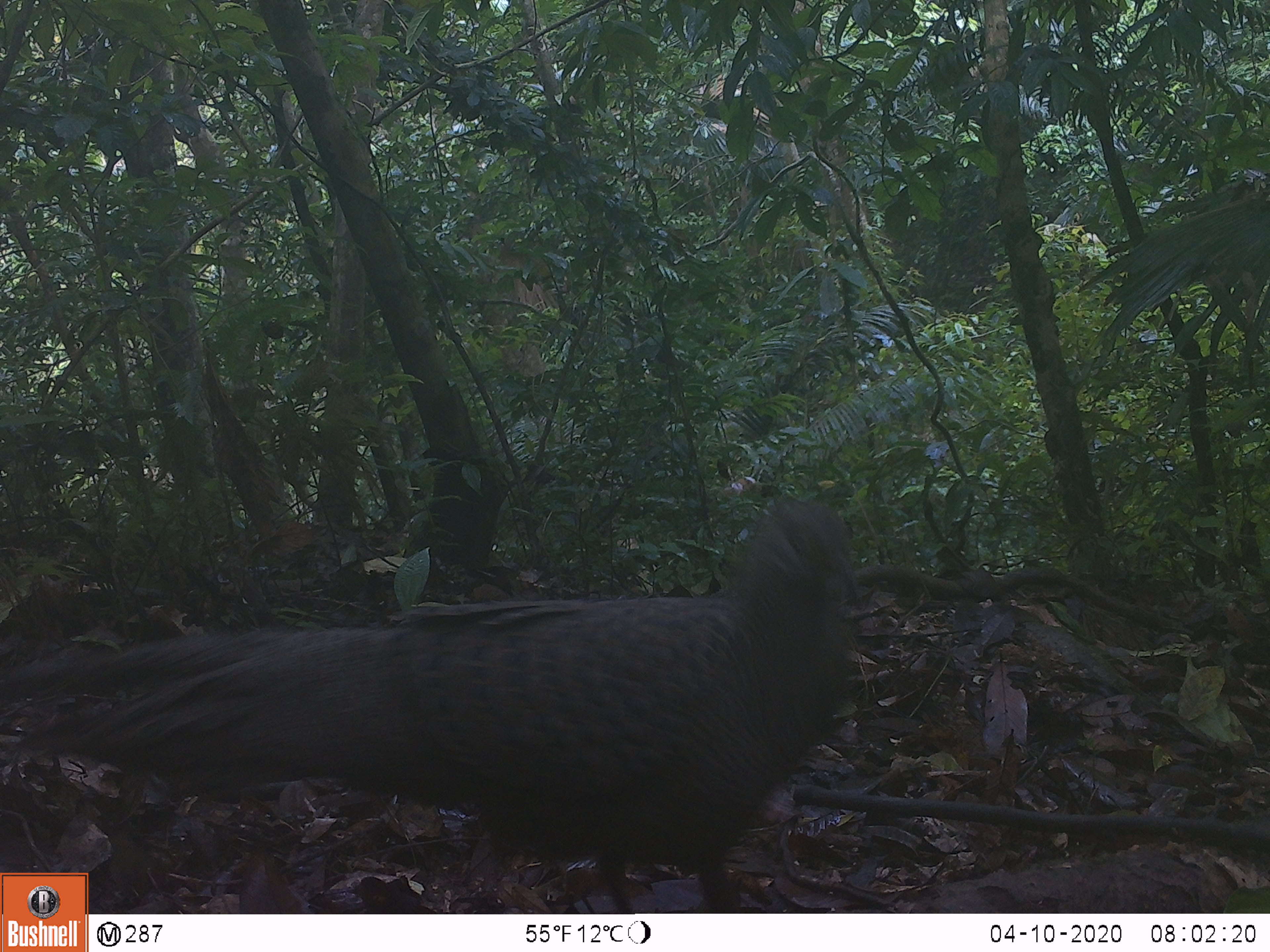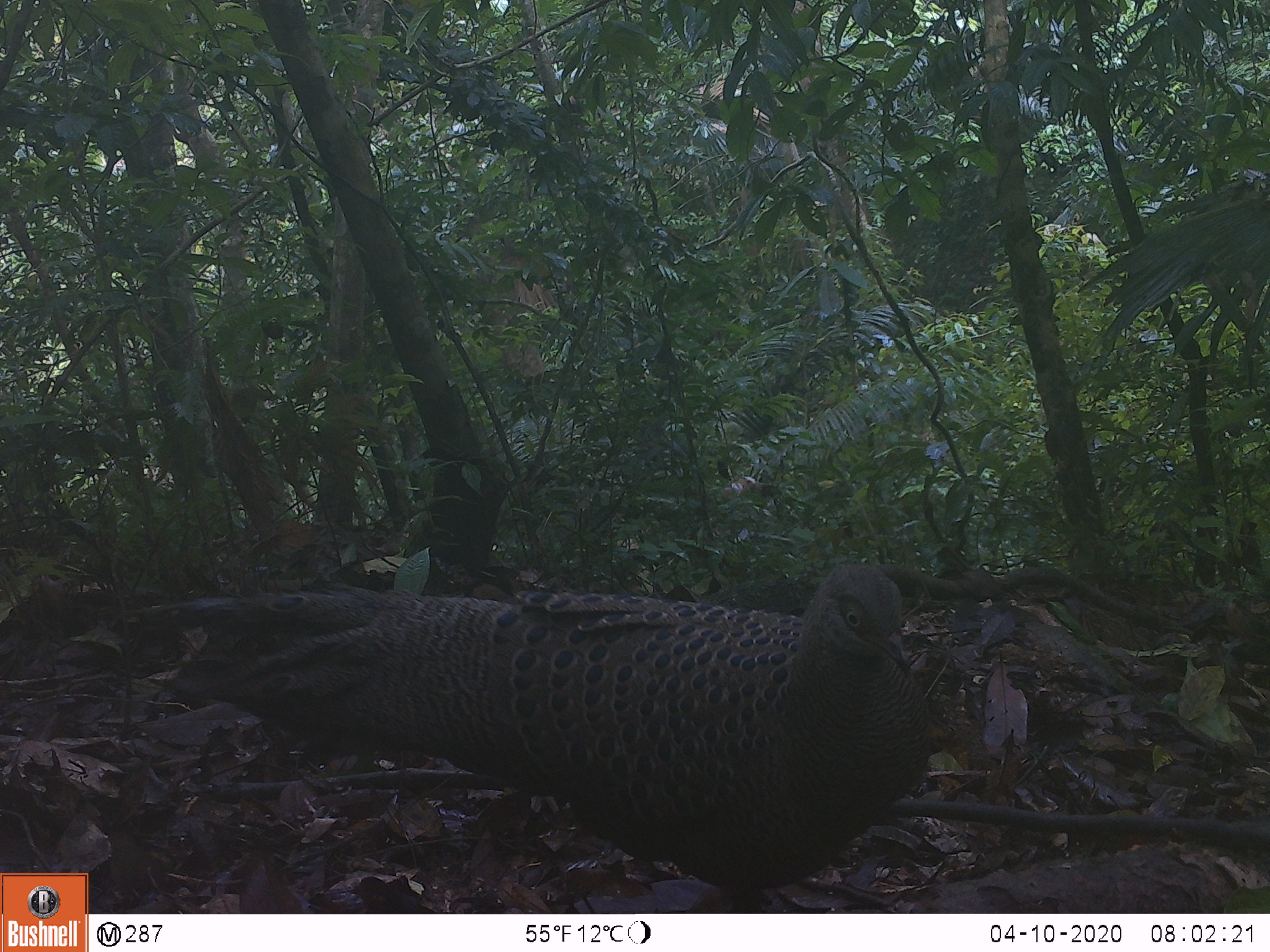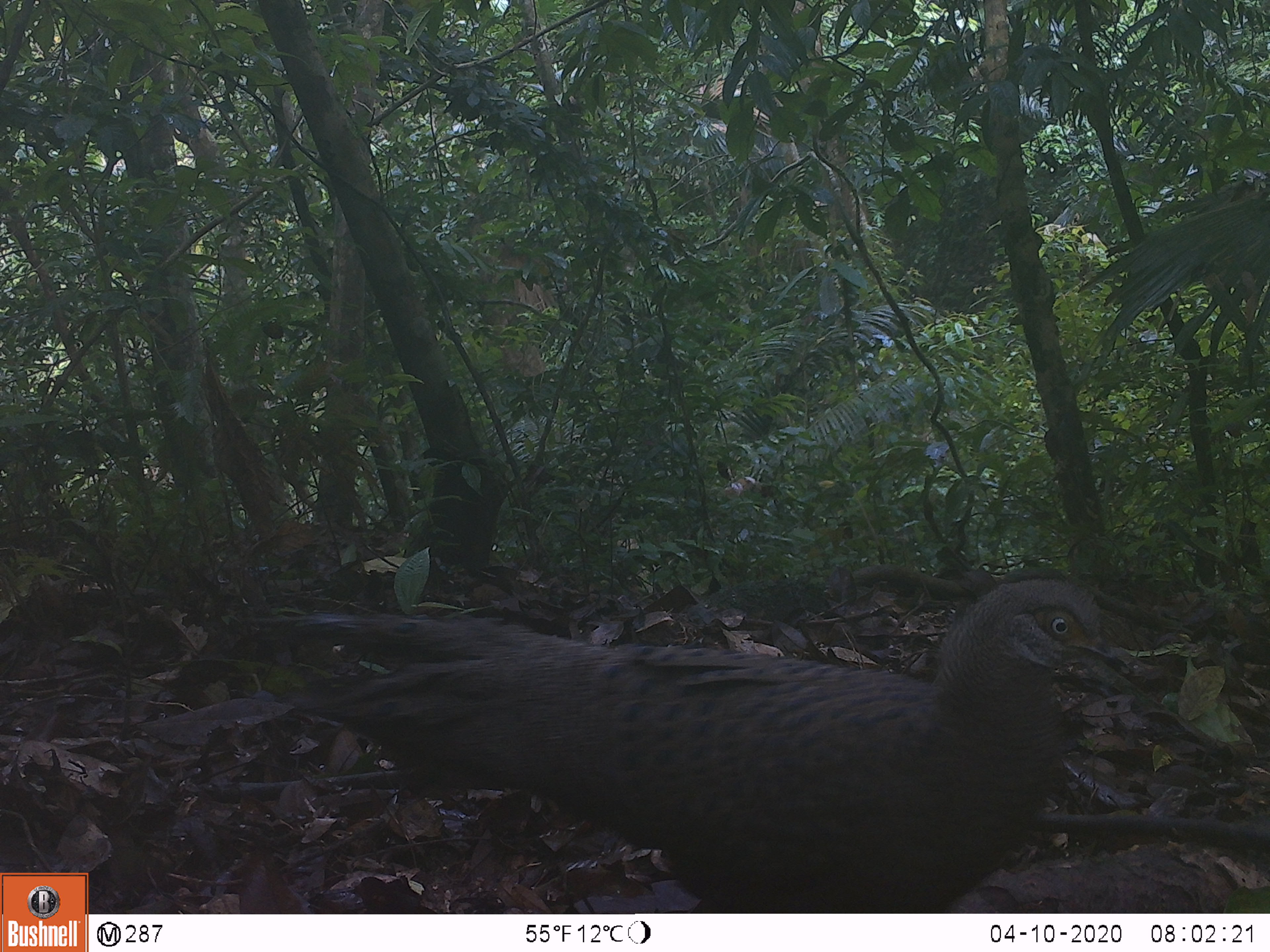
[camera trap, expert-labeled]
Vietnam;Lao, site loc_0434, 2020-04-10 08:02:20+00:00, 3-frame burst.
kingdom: Animalia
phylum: Chordata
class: Aves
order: Galliformes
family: Phasianidae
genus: Polyplectron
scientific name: Polyplectron bicalcaratum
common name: gray peacock-pheasant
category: grey peacock pheasant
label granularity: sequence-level